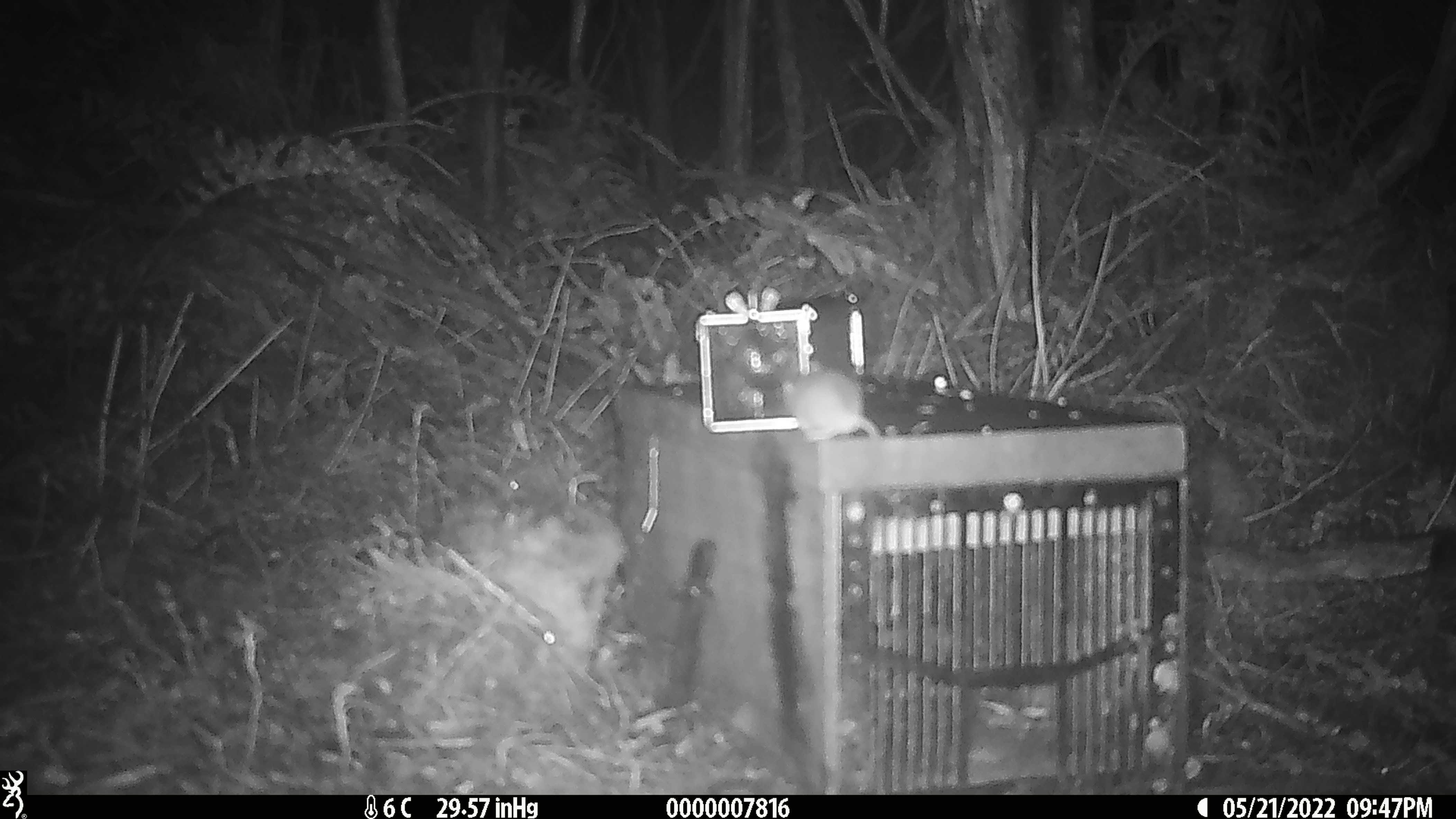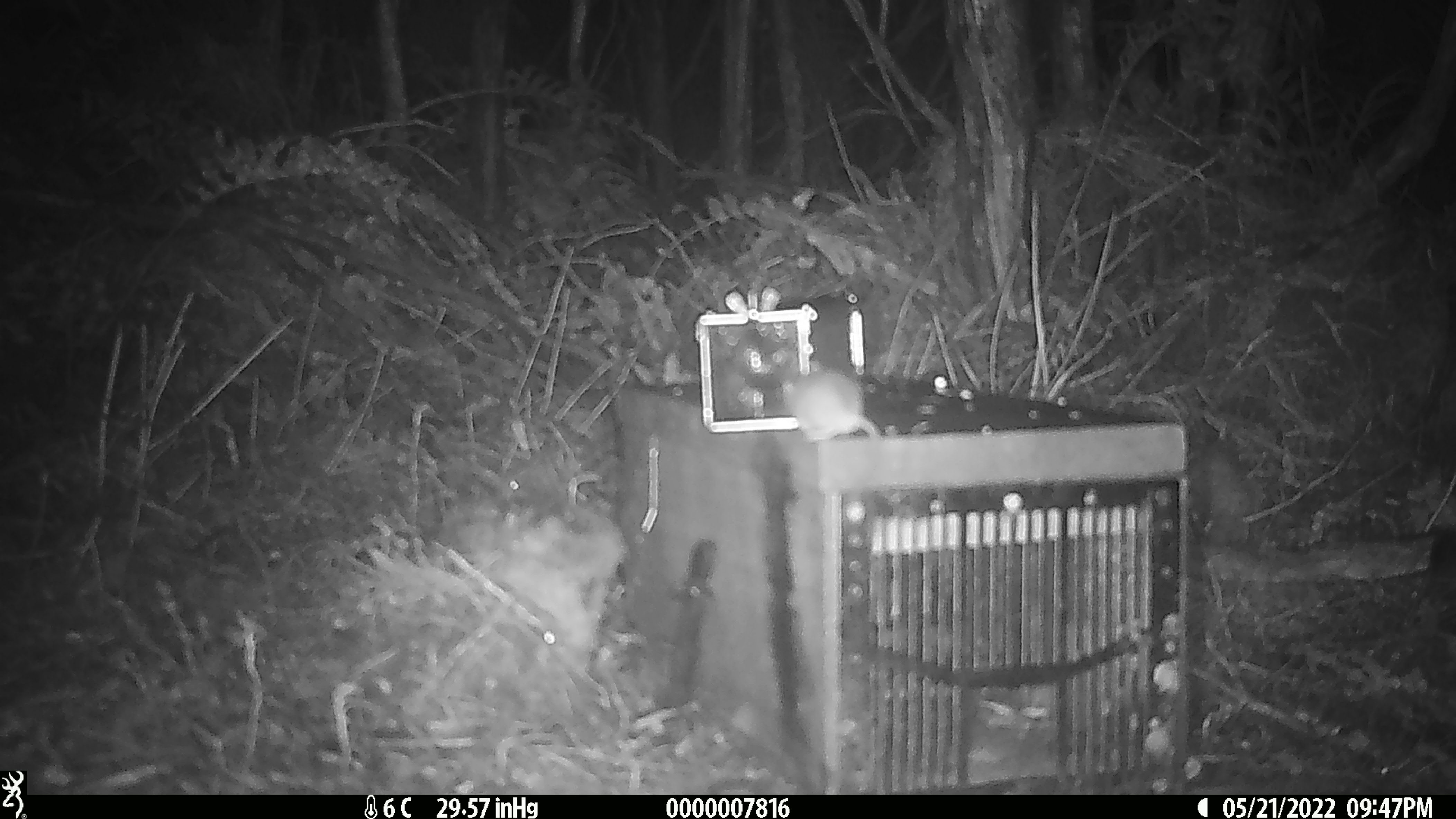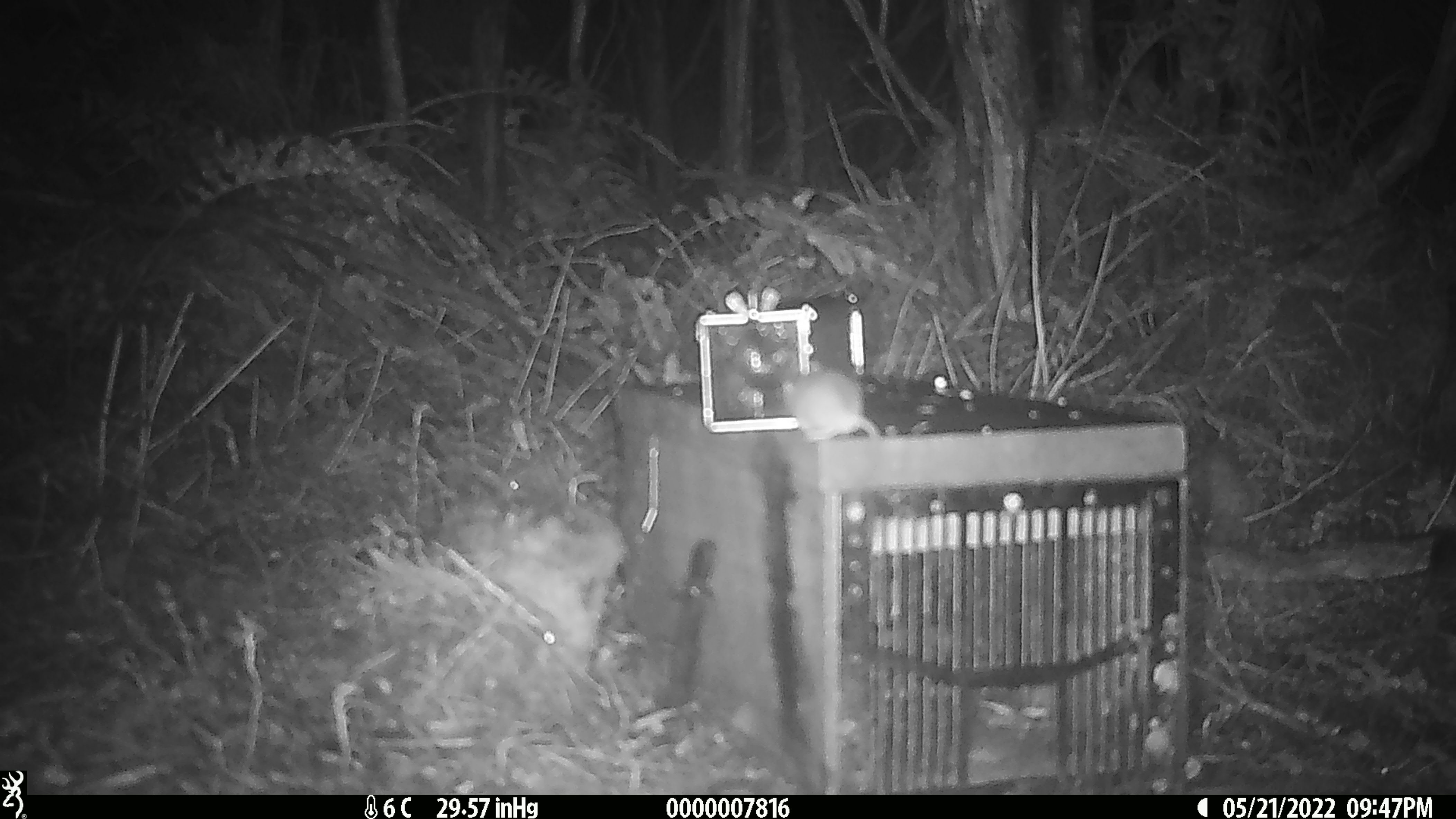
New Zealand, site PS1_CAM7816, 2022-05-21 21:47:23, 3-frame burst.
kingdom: Animalia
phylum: Chordata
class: Mammalia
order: Rodentia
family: Muridae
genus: Mus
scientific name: Mus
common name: mouse